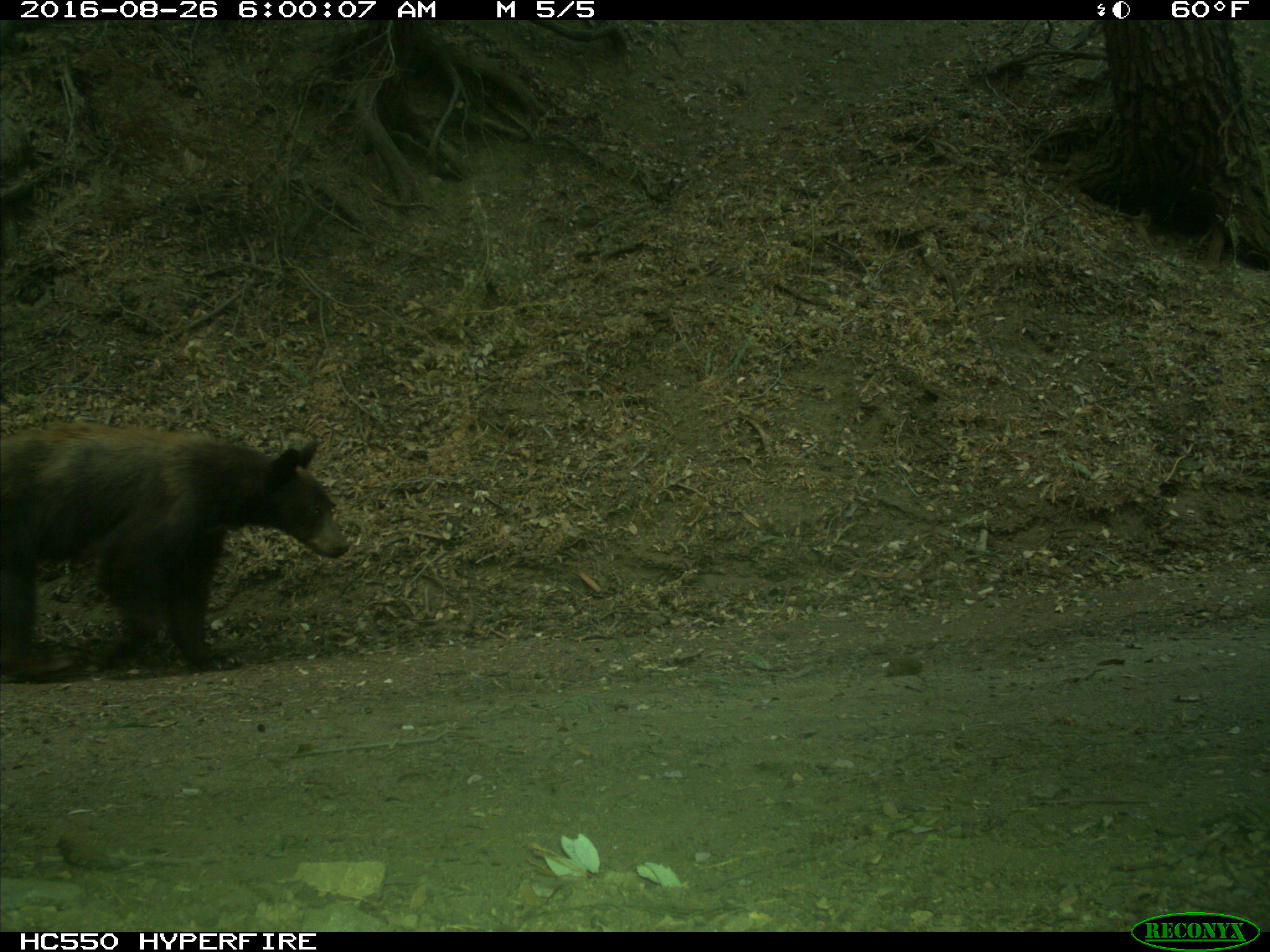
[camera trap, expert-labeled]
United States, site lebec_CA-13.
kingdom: Animalia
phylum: Chordata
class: Mammalia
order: Carnivora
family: Ursidae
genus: Ursus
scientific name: Ursus americanus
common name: american black bear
Ursus americanus (american black bear).